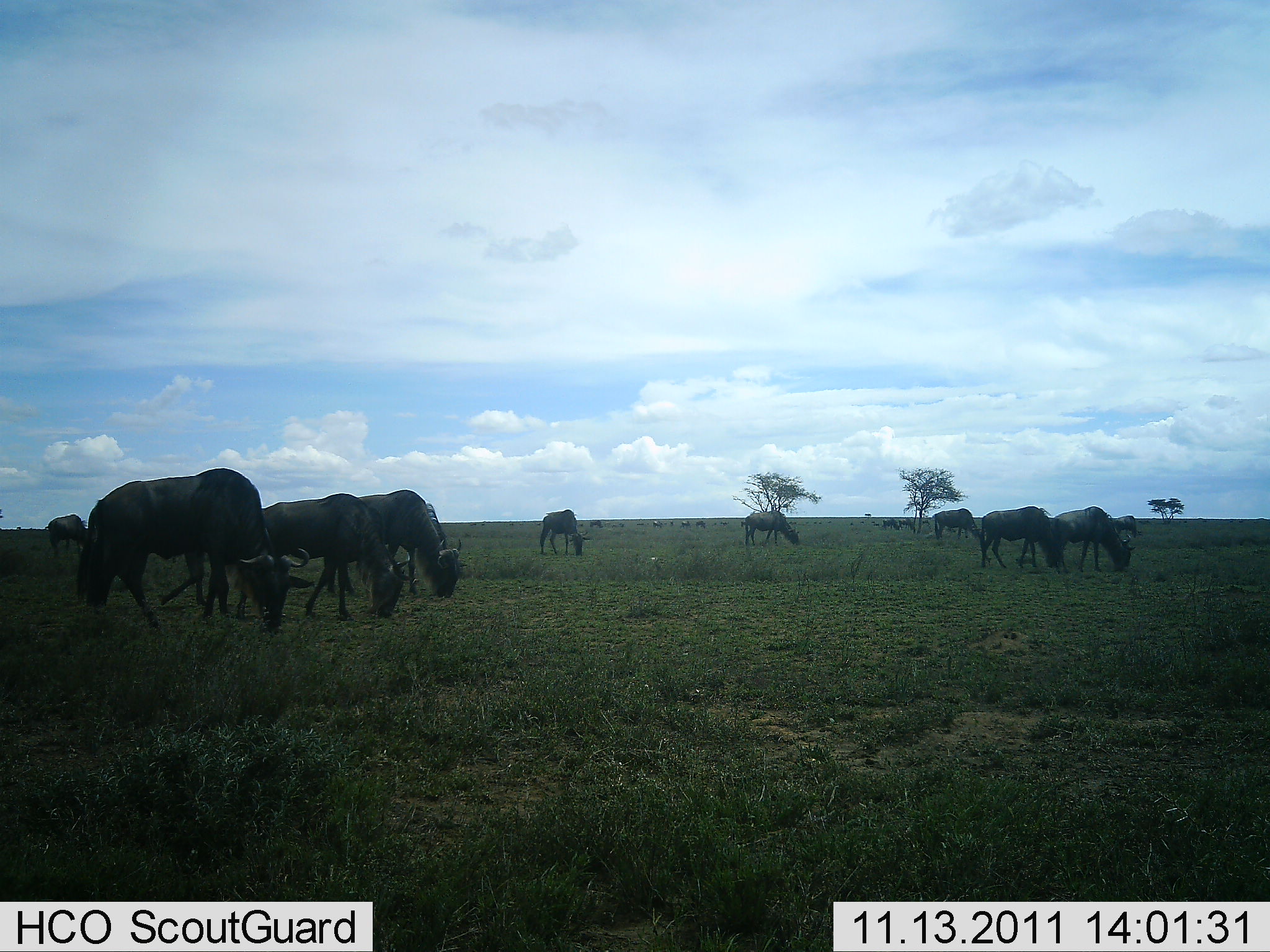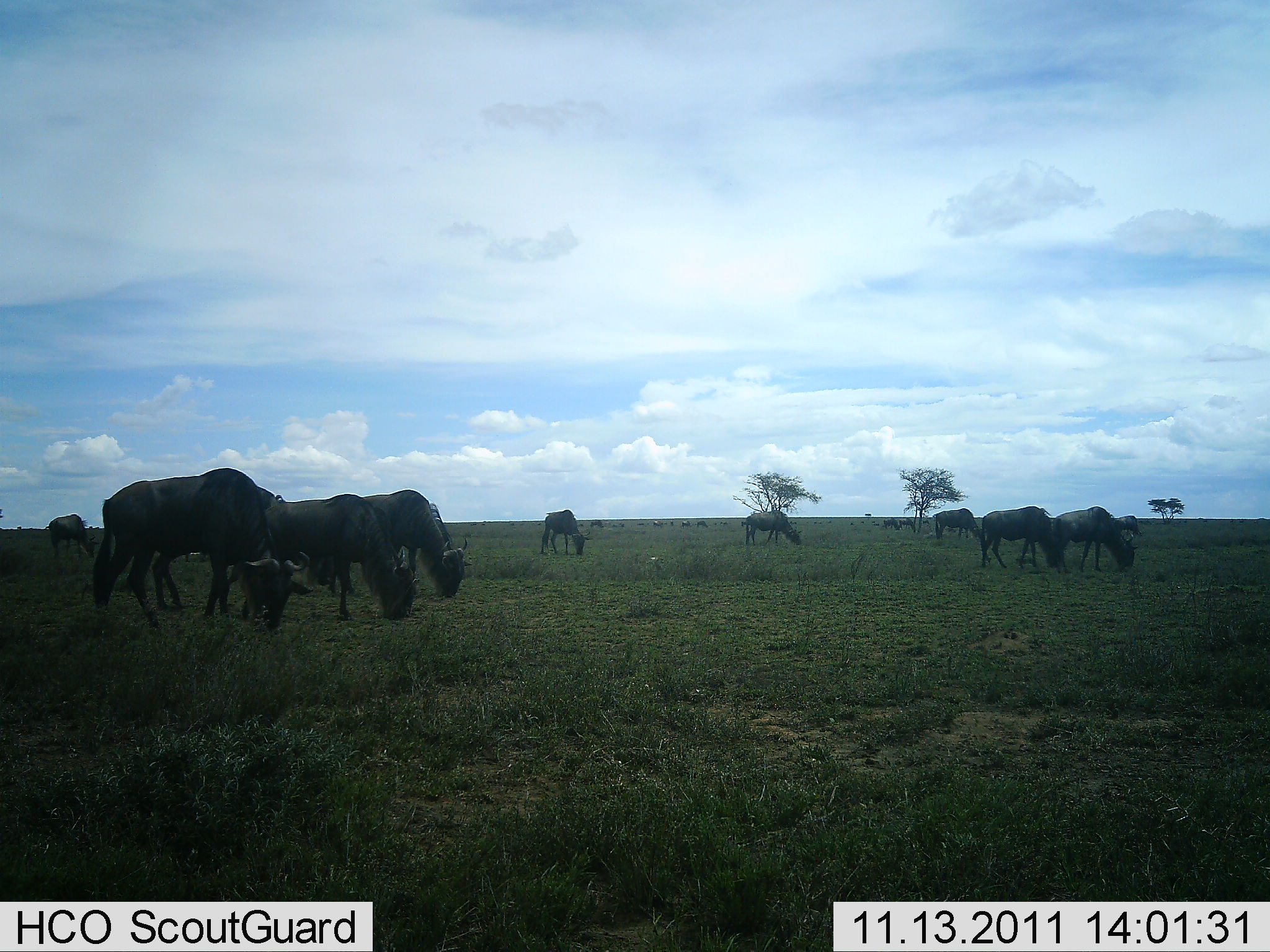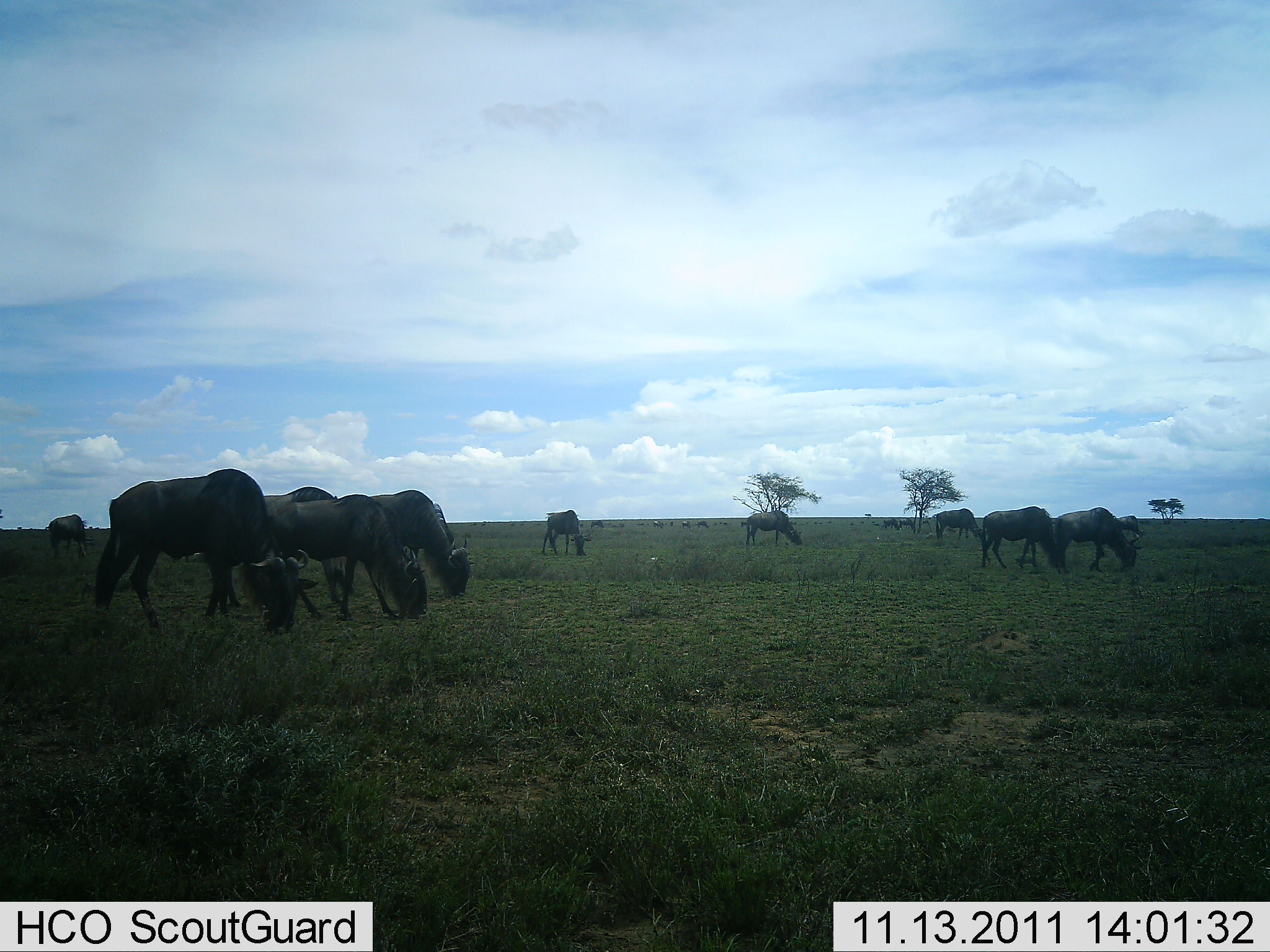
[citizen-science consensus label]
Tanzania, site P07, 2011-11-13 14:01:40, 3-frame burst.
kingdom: Animalia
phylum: Chordata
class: Mammalia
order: Artiodactyla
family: Bovidae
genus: Connochaetes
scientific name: Connochaetes taurinus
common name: blue wildebeest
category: wildebeest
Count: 10.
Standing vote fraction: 17%.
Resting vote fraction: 8%.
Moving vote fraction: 42%.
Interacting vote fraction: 0%.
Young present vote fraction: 0%.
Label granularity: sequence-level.